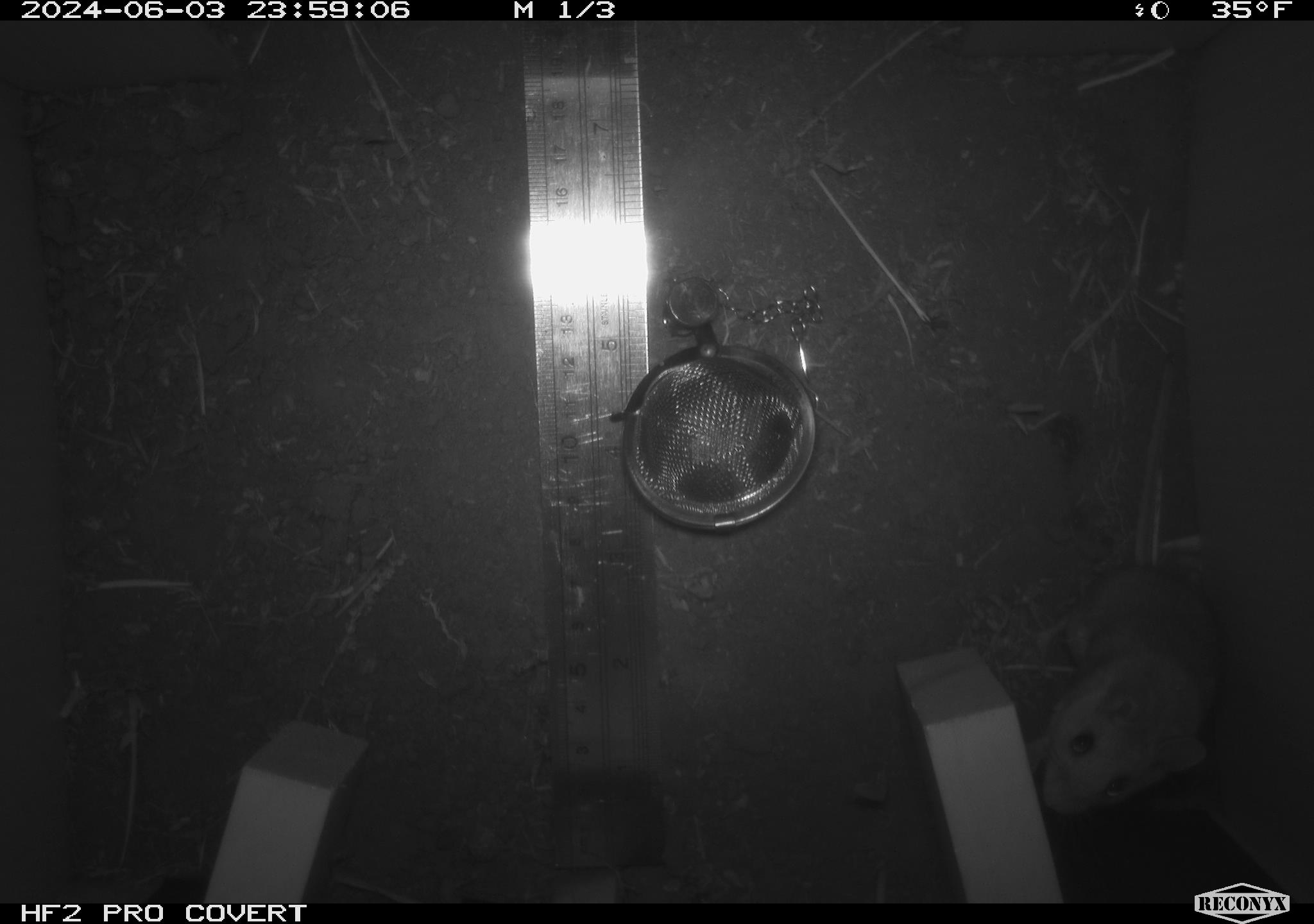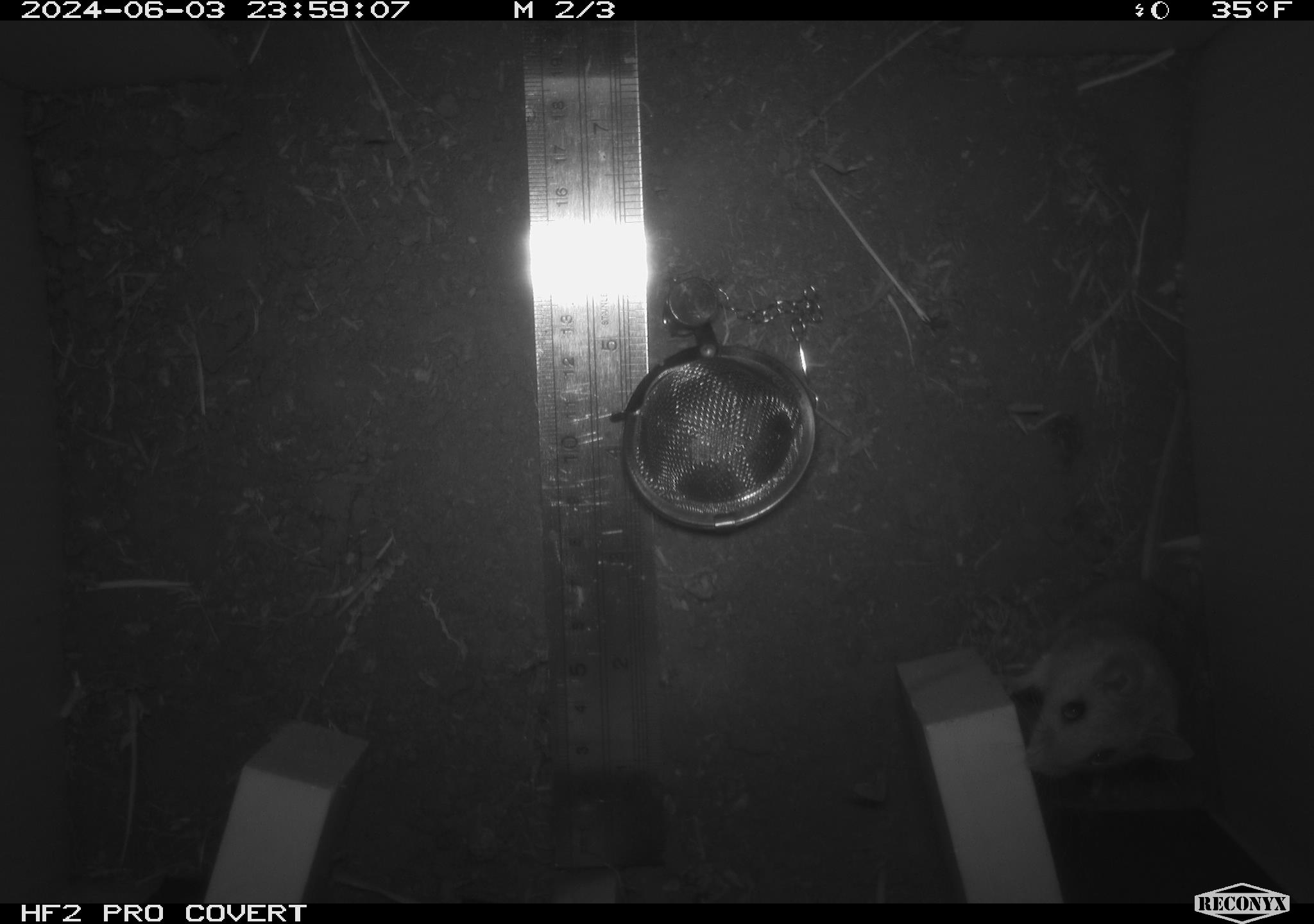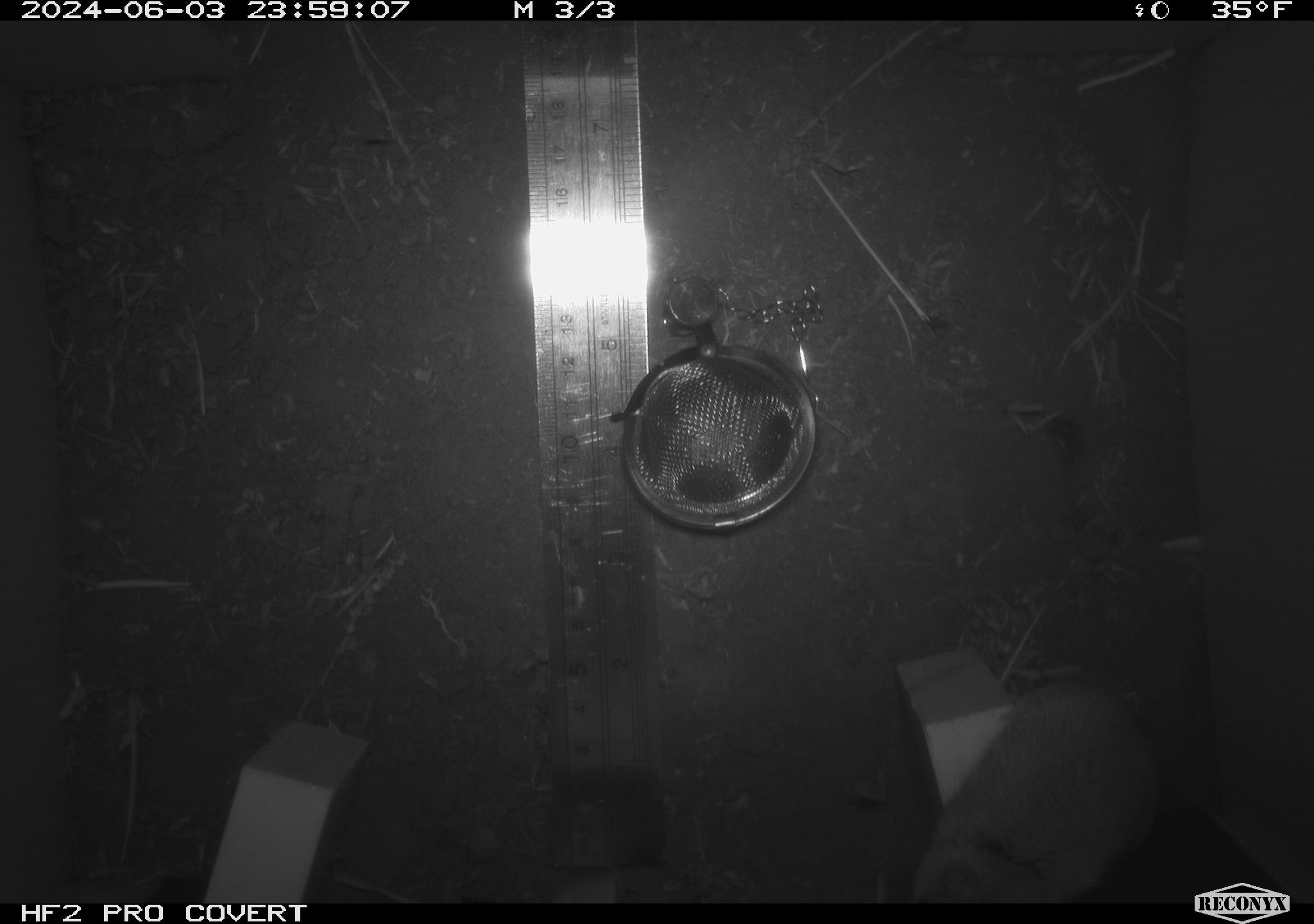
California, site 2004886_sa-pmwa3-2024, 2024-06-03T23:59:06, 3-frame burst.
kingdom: Animalia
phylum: Chordata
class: Mammalia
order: Rodentia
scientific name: Rodentia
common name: mouse species